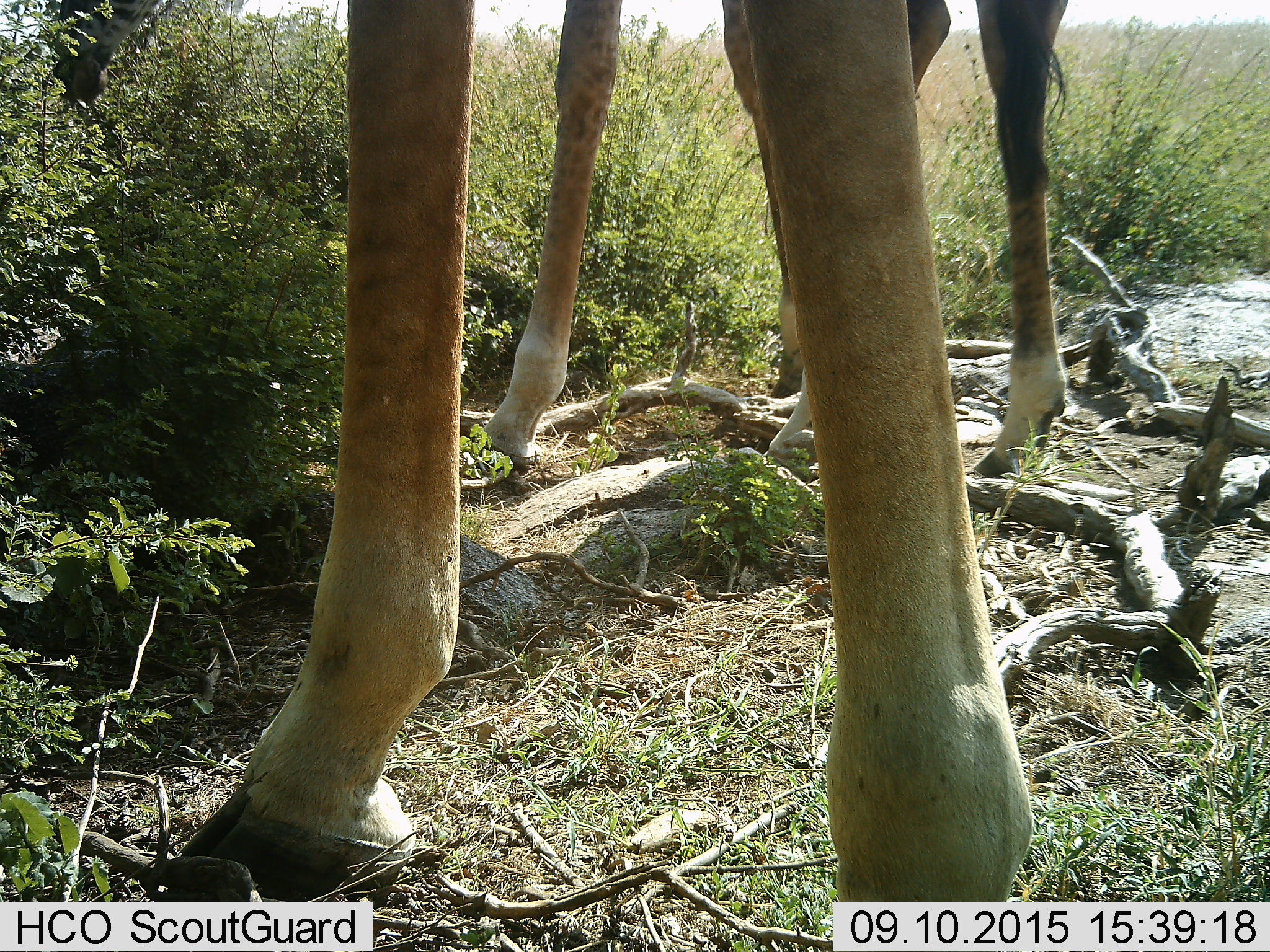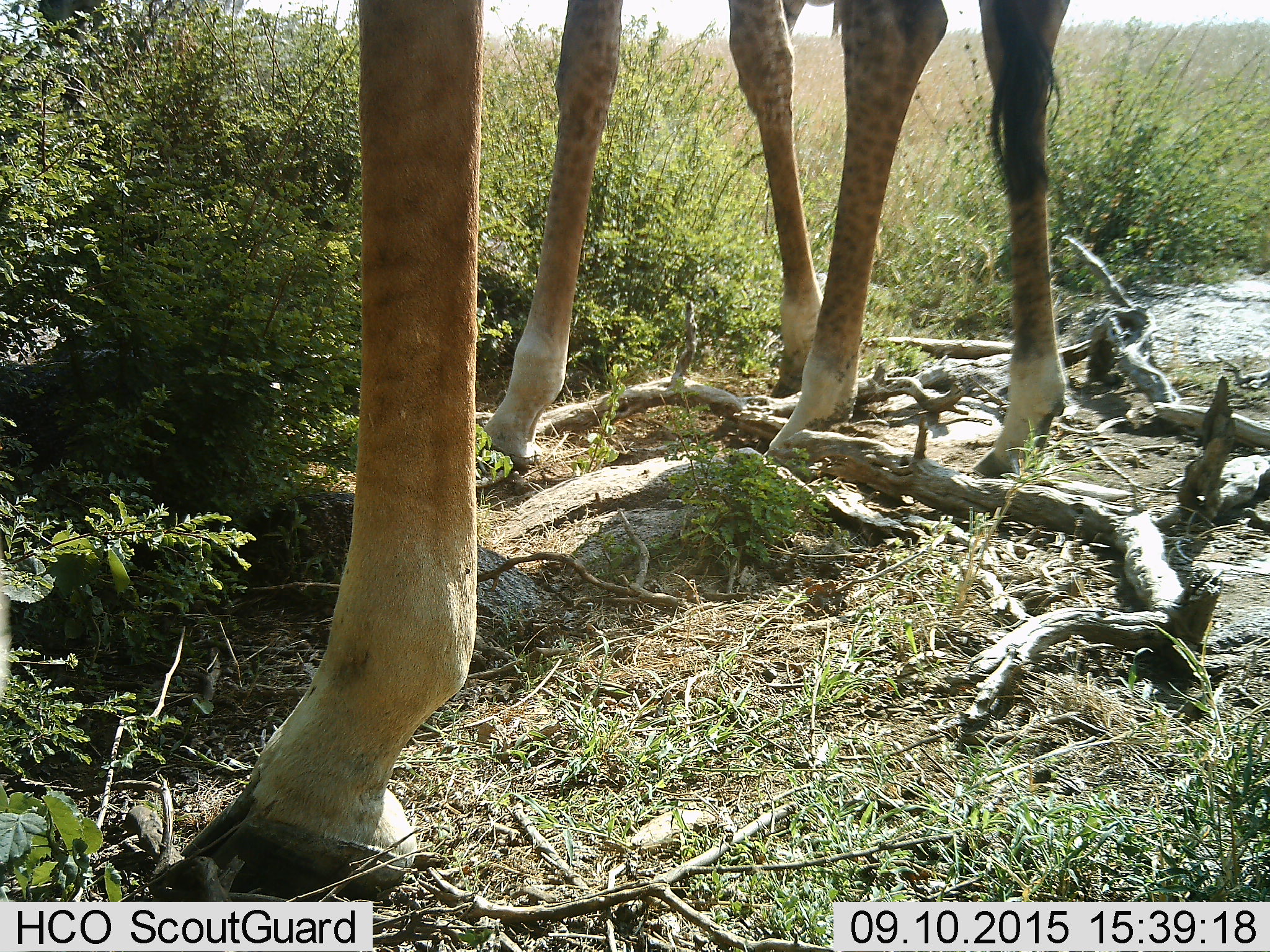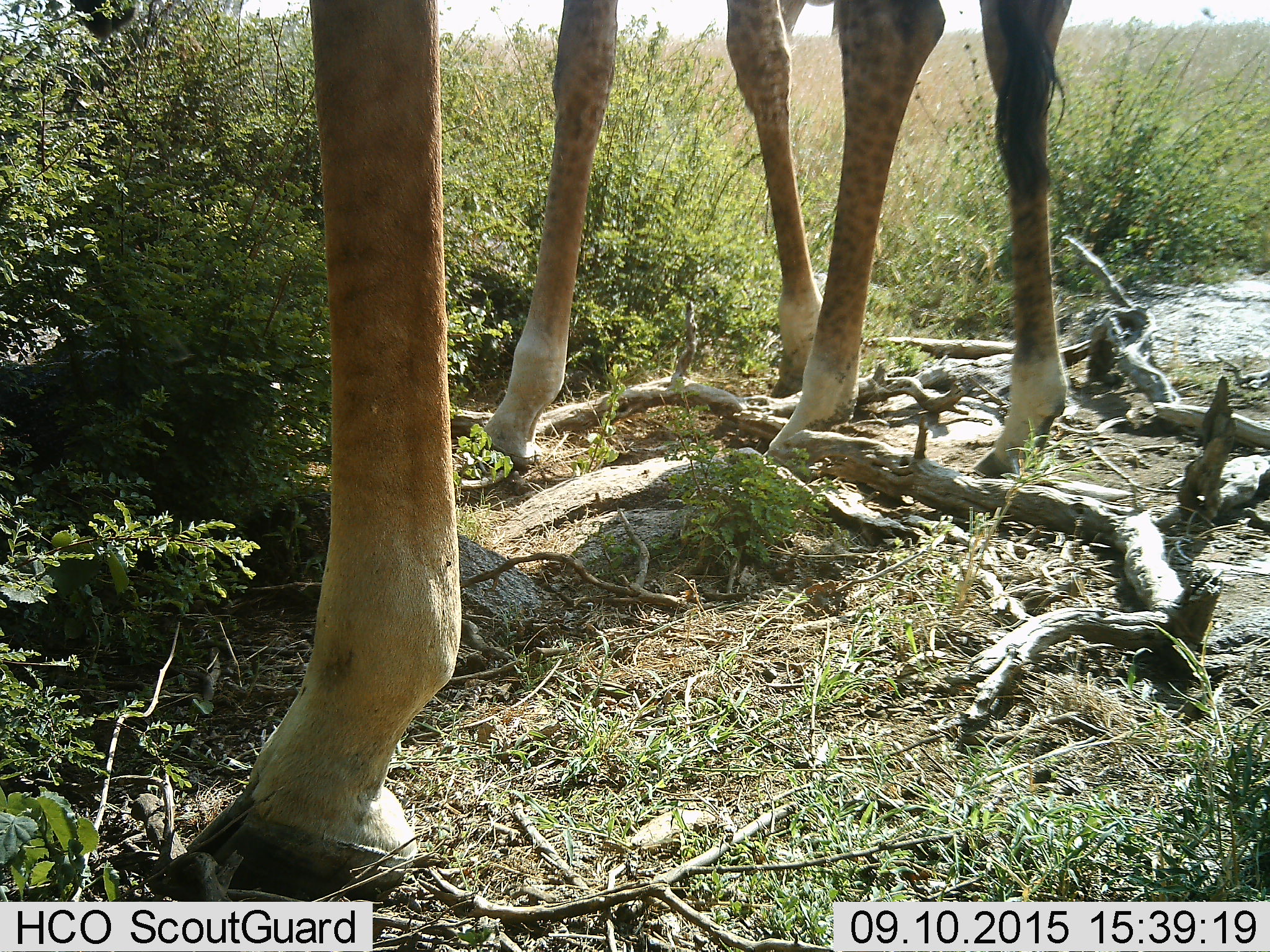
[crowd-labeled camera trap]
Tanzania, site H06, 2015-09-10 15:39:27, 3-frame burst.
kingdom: Animalia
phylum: Chordata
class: Mammalia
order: Artiodactyla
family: Giraffidae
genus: Giraffa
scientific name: Giraffa camelopardalis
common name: giraffe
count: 2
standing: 60%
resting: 0%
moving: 0%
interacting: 0%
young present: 10%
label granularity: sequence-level